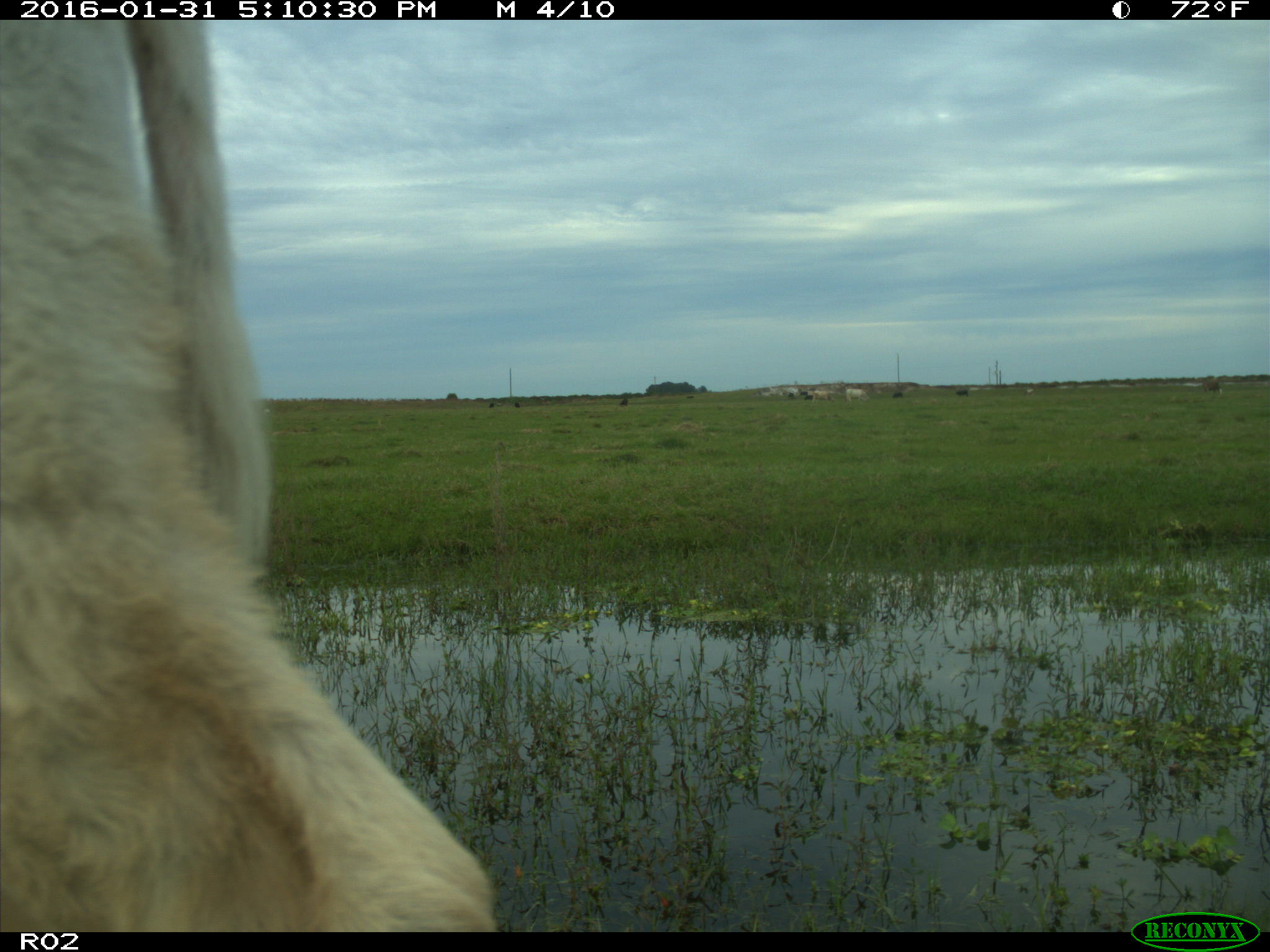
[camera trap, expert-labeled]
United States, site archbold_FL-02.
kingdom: Animalia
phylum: Chordata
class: Mammalia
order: Artiodactyla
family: Bovidae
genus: Bos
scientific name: Bos taurus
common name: domestic cow